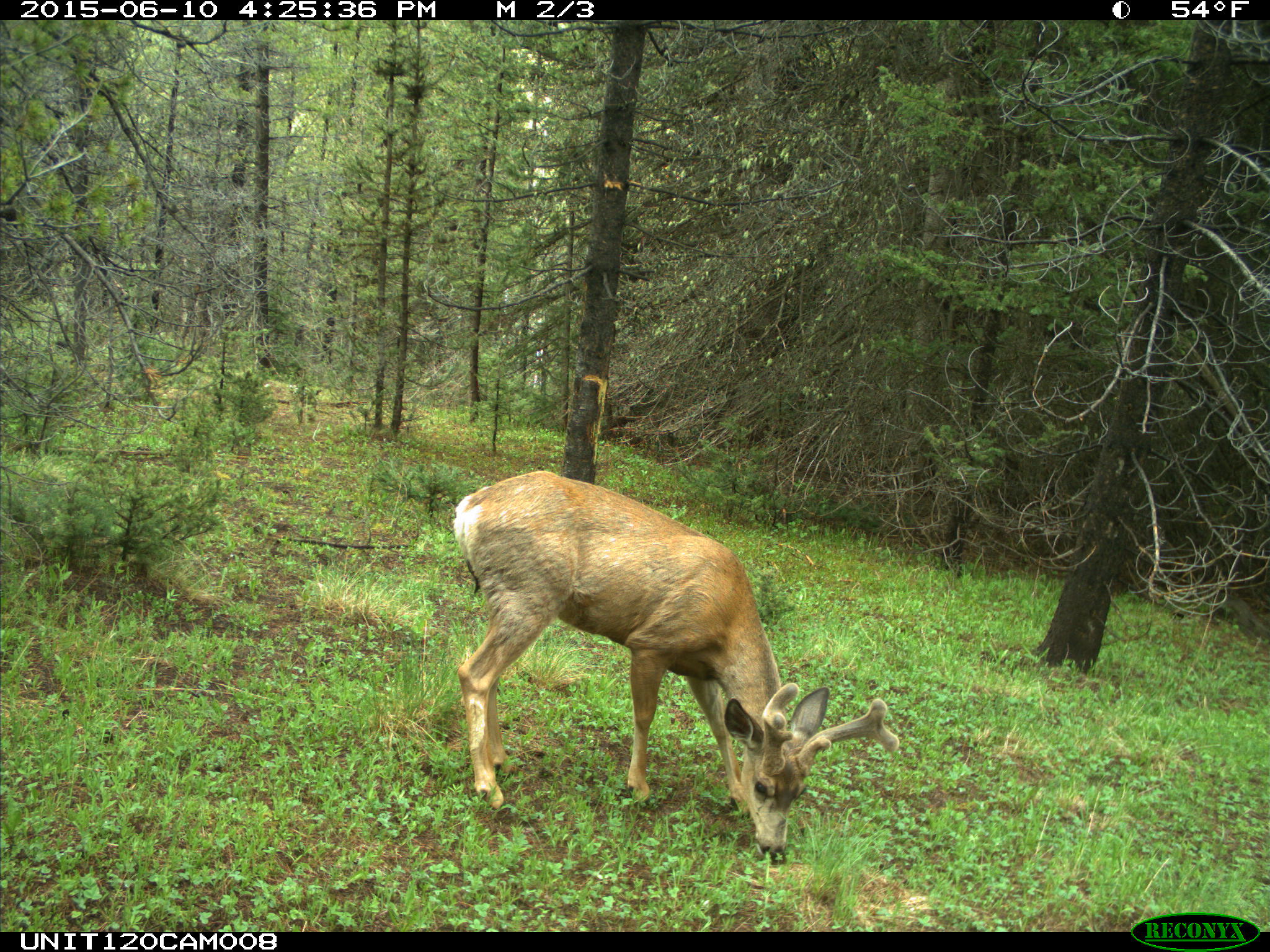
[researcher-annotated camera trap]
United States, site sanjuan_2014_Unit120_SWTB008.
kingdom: Animalia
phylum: Chordata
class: Mammalia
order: Artiodactyla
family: Cervidae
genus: Odocoileus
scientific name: Odocoileus hemionus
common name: mule deer